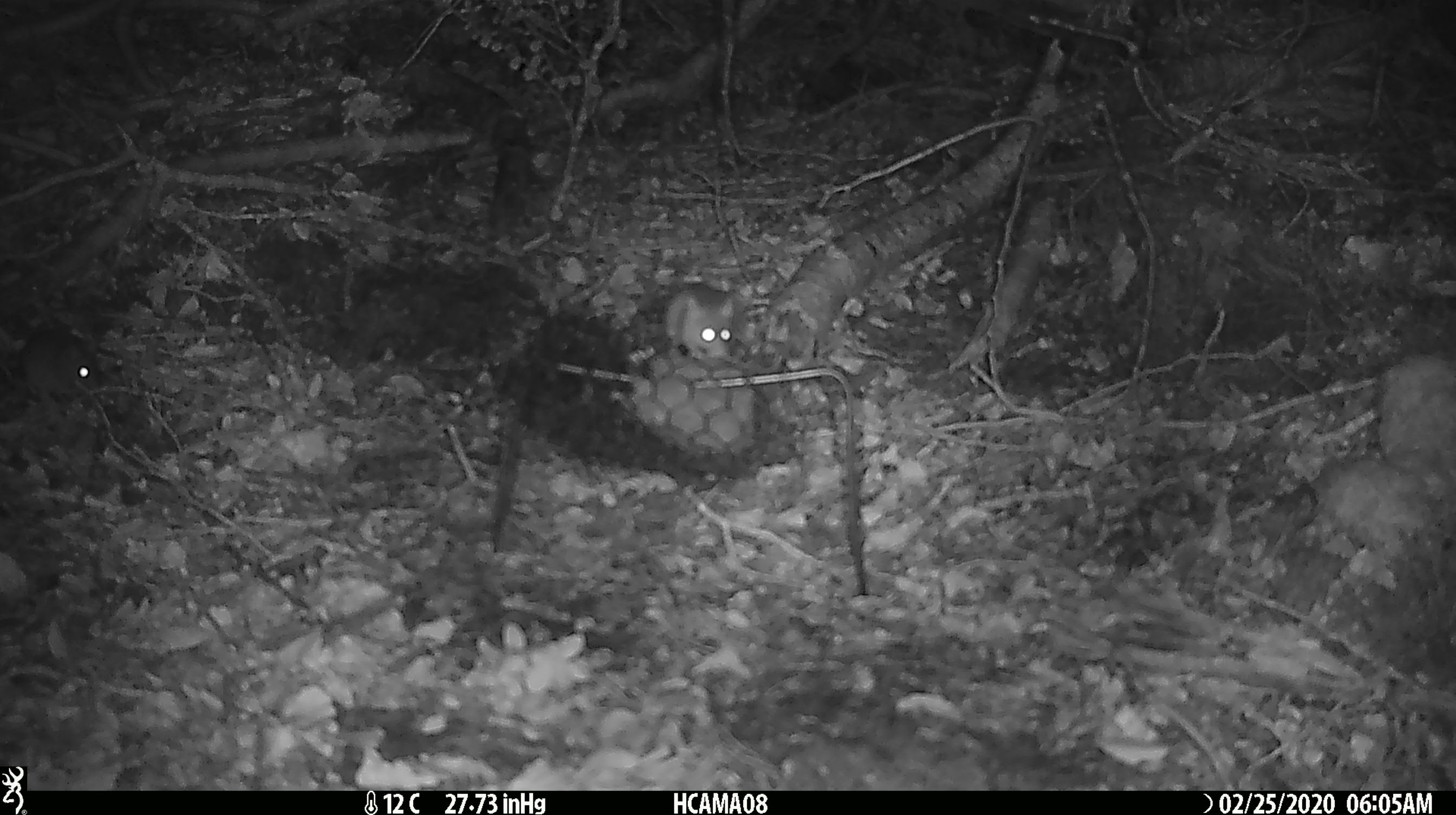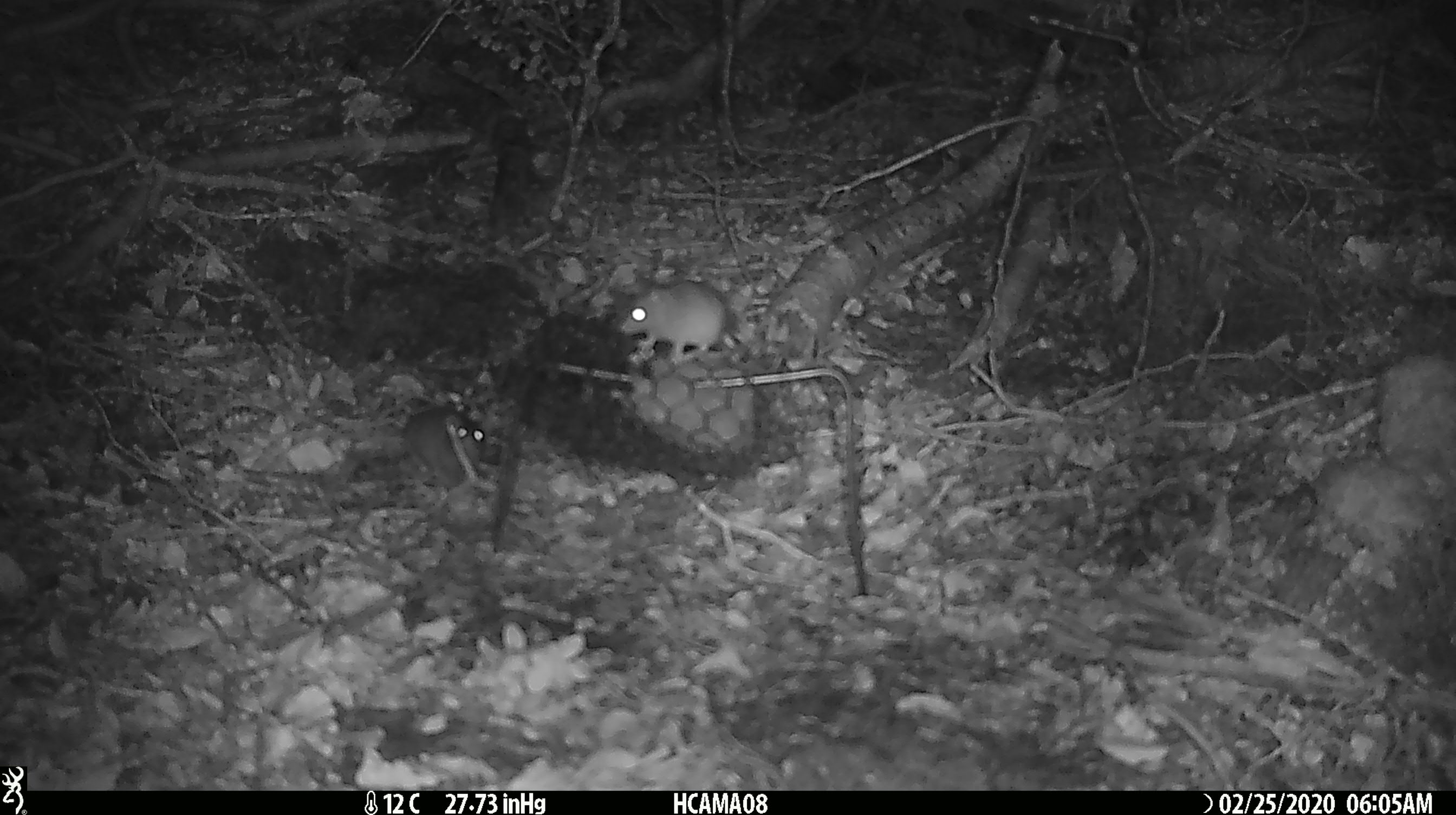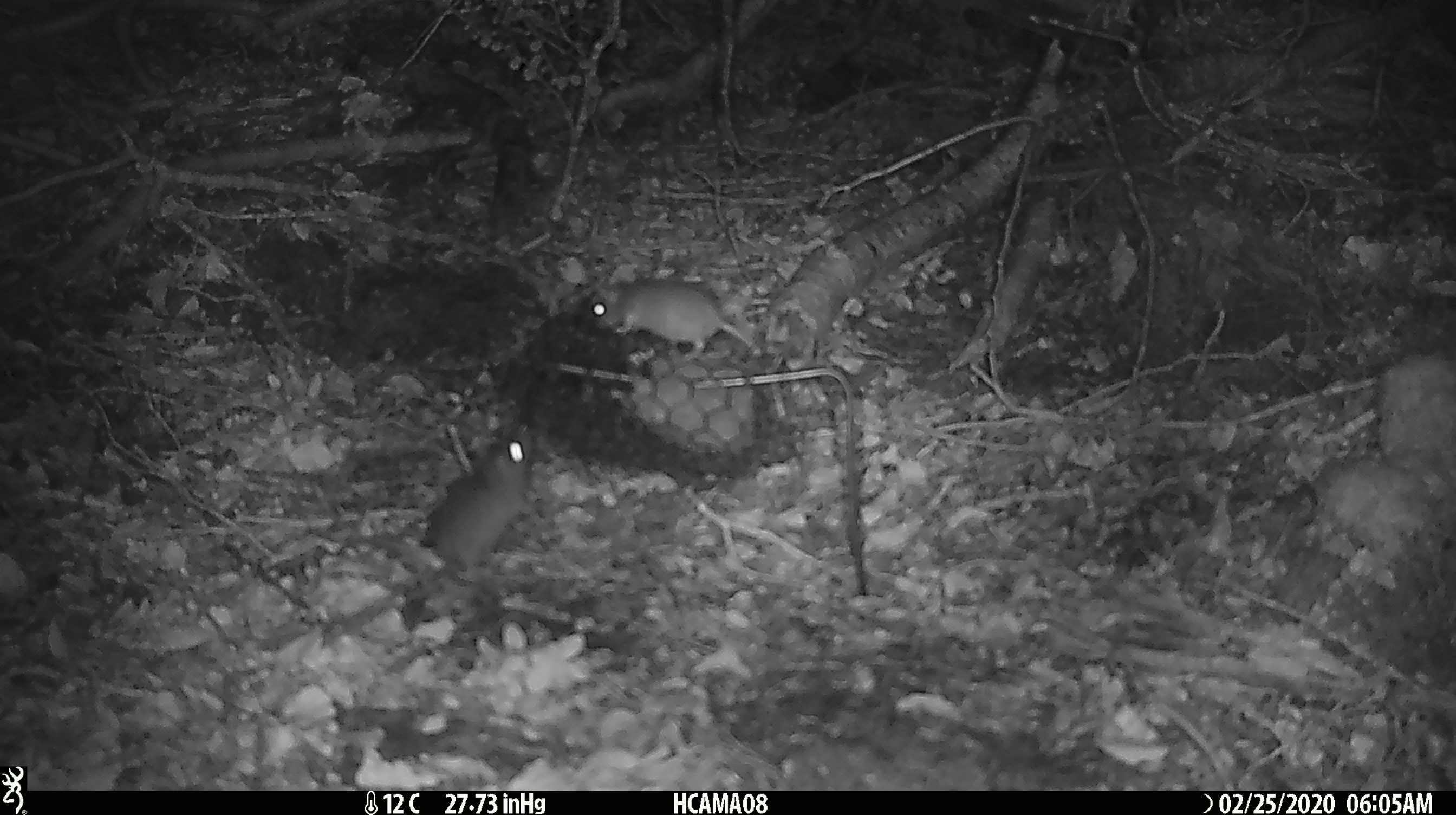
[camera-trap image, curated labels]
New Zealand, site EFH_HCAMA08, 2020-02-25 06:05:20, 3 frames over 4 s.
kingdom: Animalia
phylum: Chordata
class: Mammalia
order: Rodentia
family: Muridae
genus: Mus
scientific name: Mus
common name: mouse